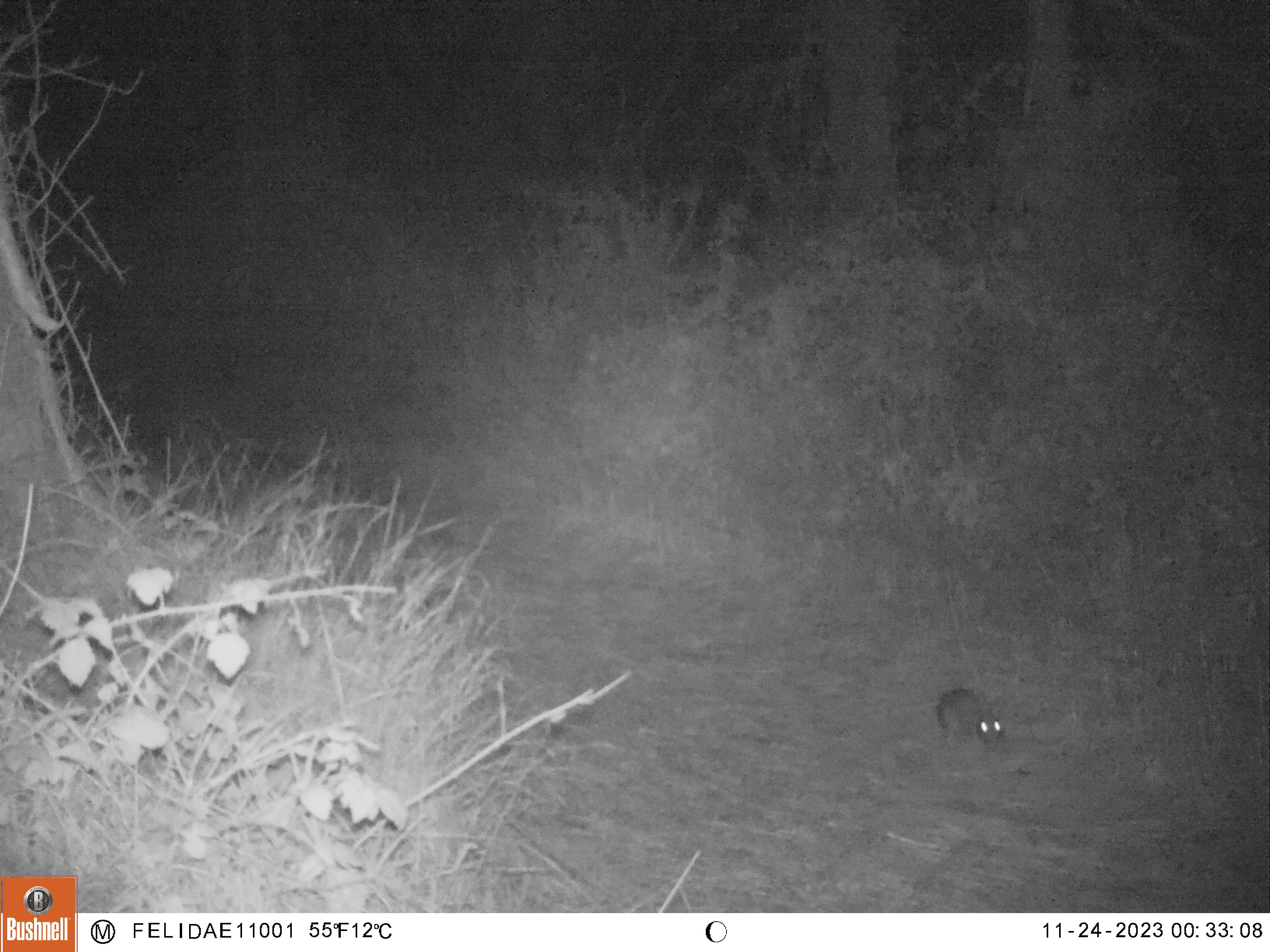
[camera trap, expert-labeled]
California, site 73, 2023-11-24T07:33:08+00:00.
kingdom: Animalia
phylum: Chordata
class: Mammalia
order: Lagomorpha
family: Leporidae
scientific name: Leporidae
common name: rabbit